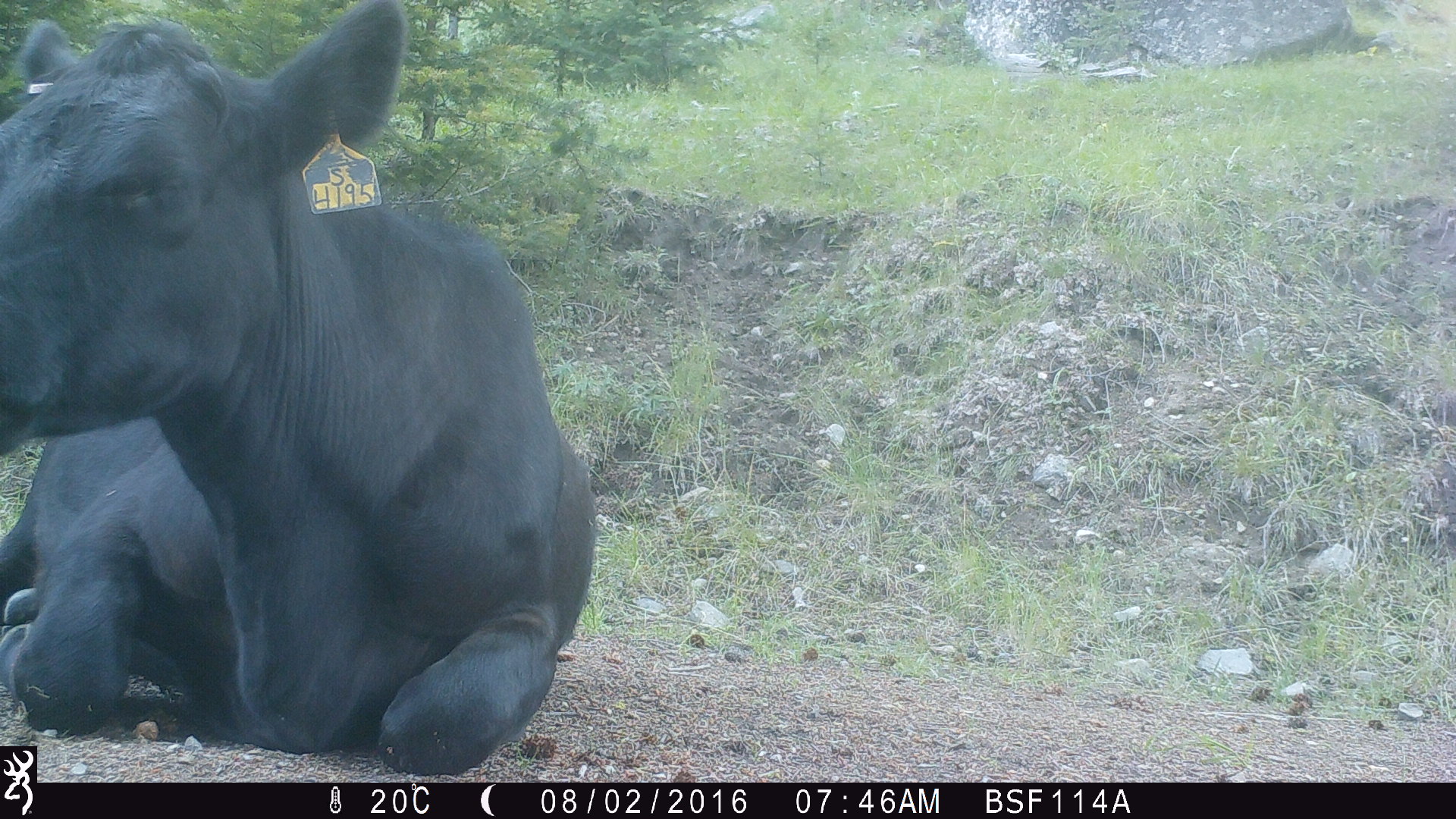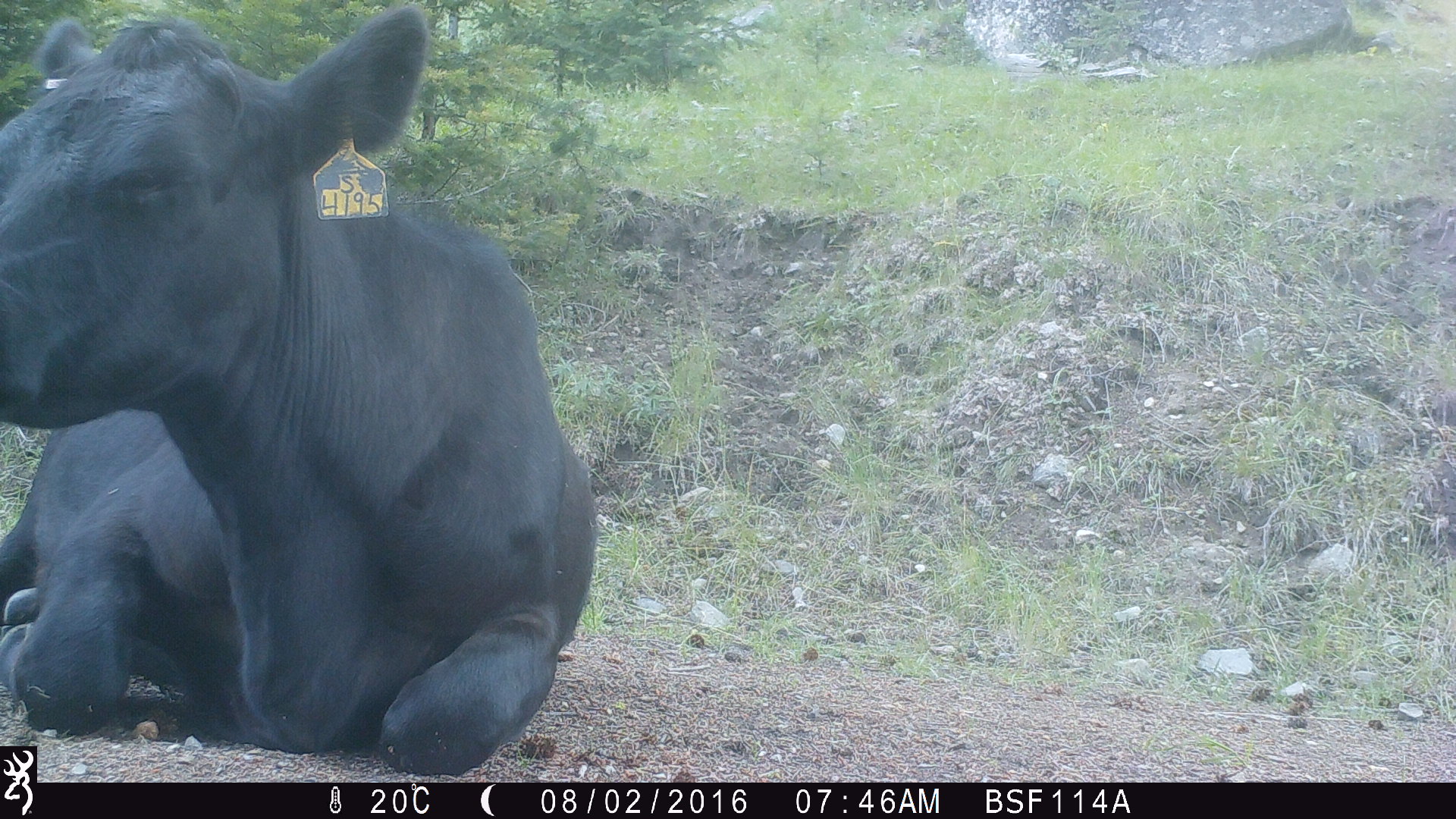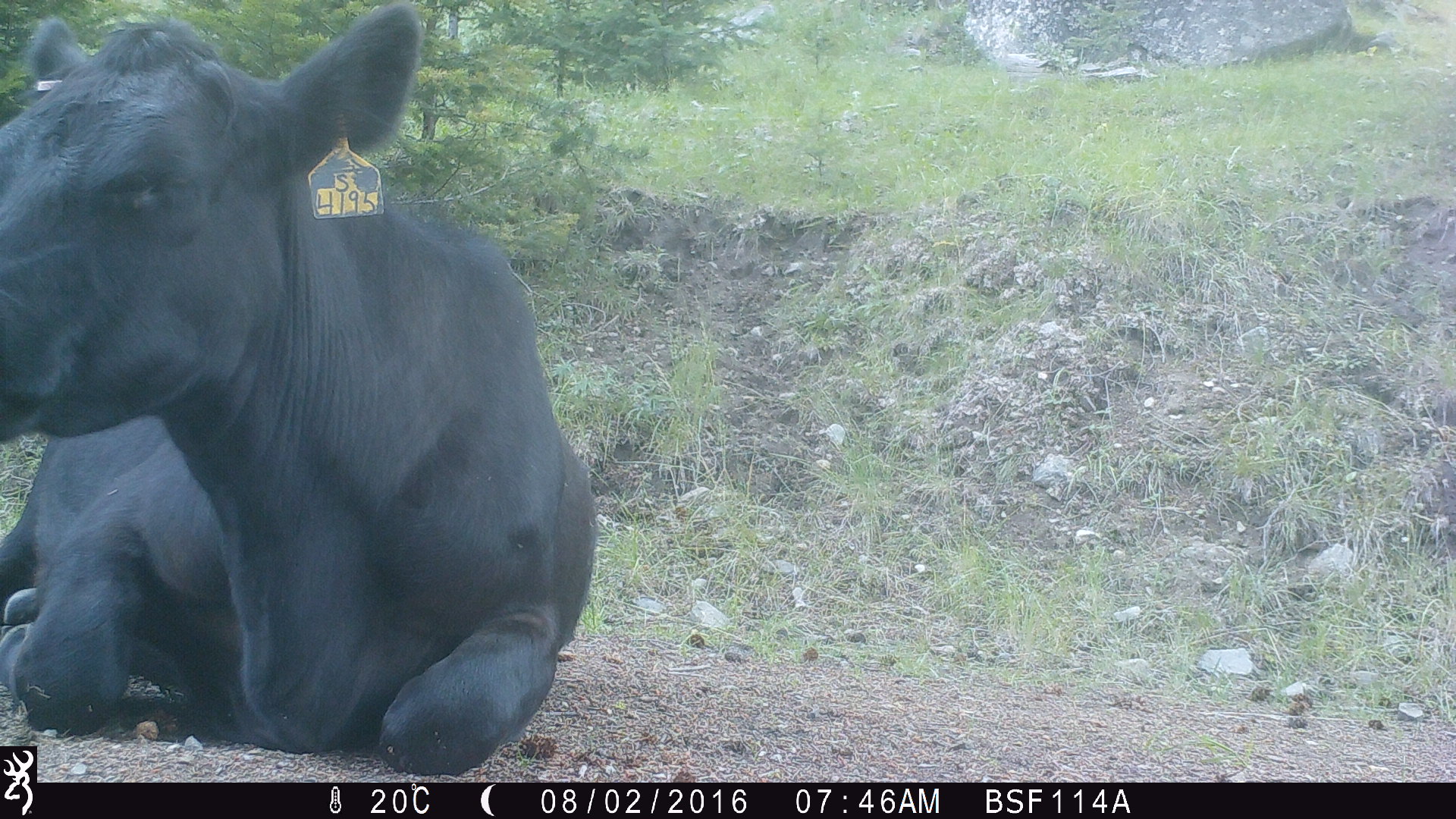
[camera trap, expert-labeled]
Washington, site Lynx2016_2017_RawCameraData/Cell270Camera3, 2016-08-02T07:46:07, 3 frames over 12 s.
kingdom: Animalia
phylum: Chordata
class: Mammalia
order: Artiodactyla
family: Bovidae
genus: Bos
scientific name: Bos taurus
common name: domestic cattle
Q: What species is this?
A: Domestic cattle (Bos taurus).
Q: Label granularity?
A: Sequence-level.